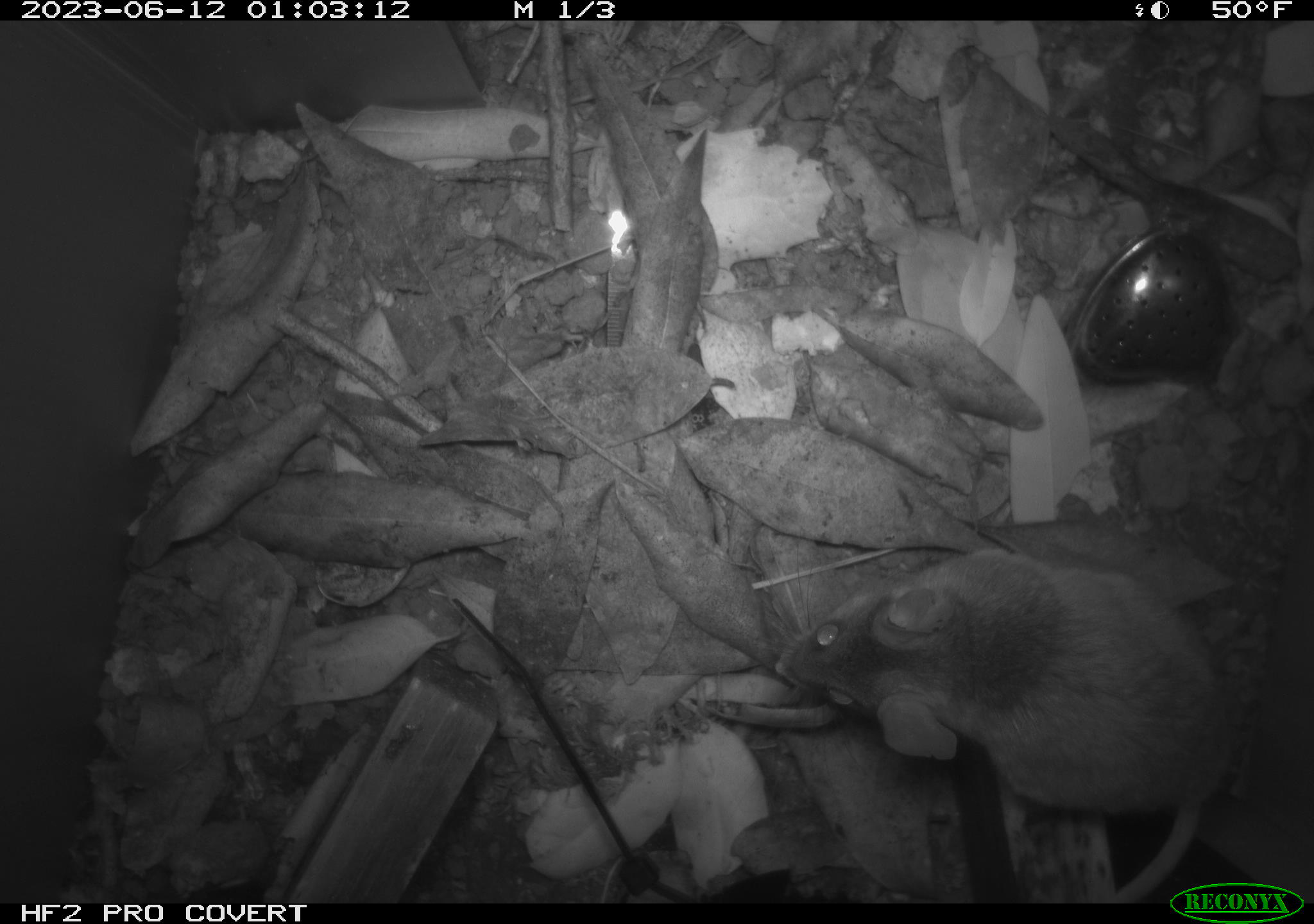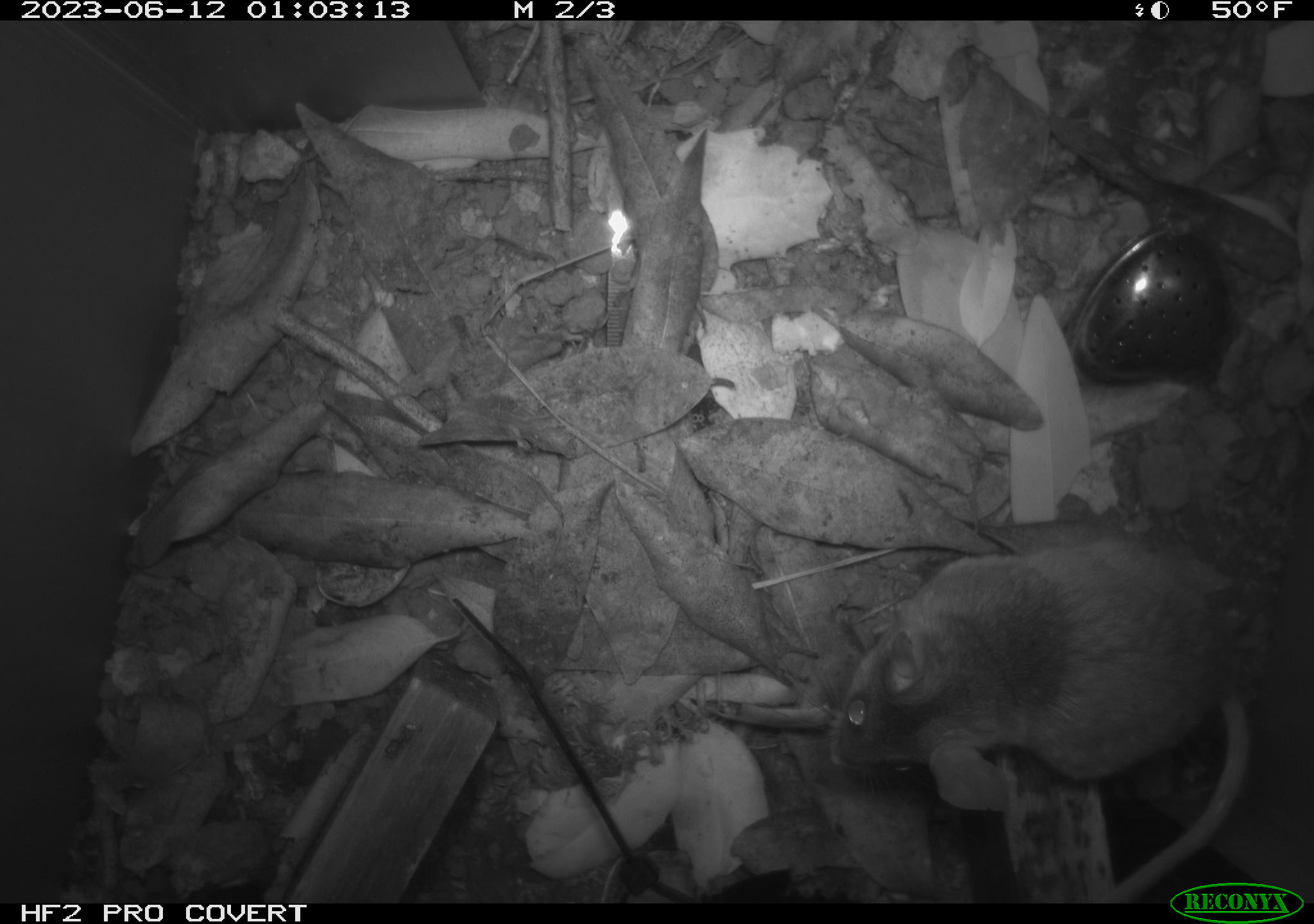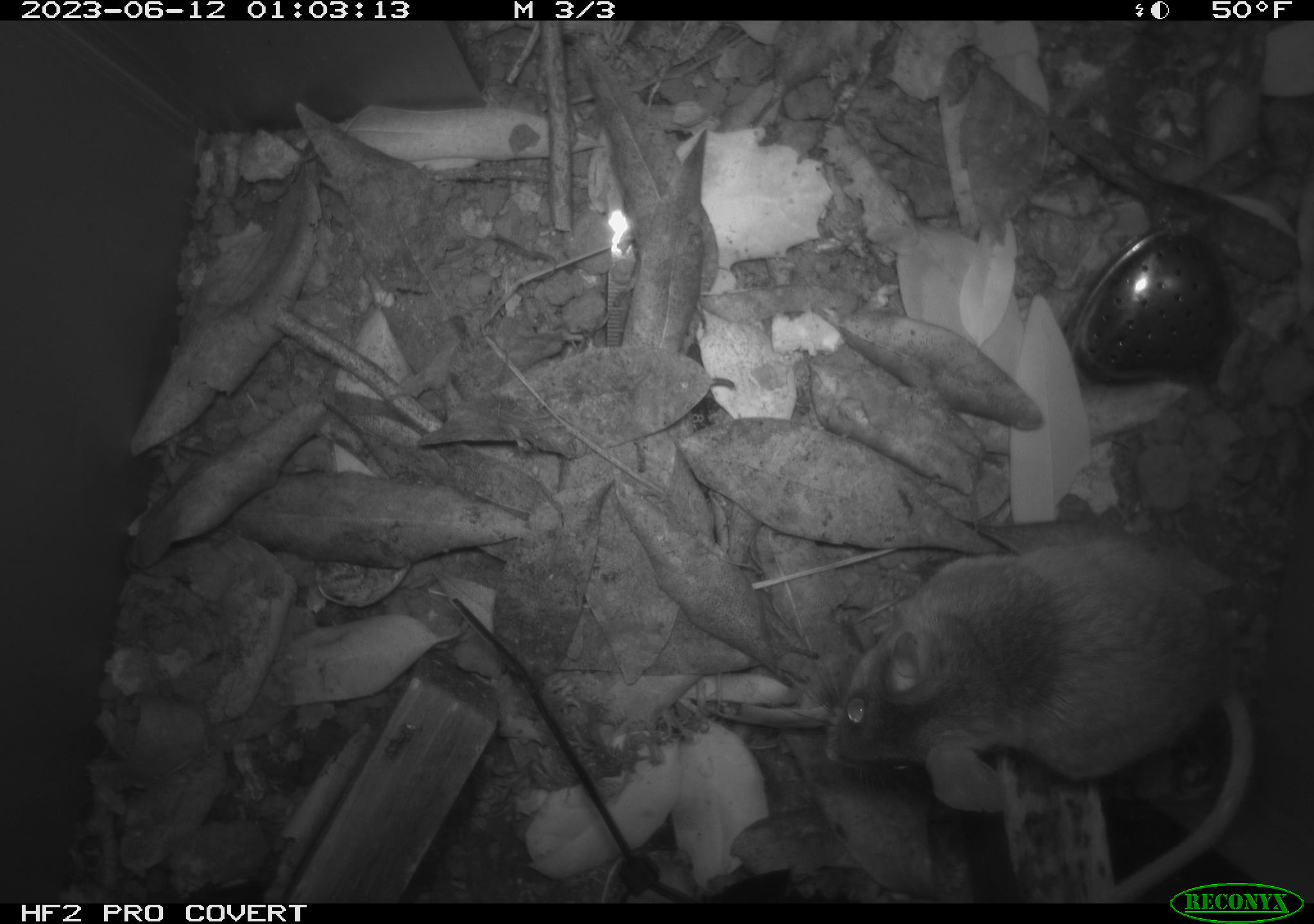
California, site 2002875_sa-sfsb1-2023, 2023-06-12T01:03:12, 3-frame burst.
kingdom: Animalia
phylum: Chordata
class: Mammalia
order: Rodentia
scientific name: Rodentia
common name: mouse species